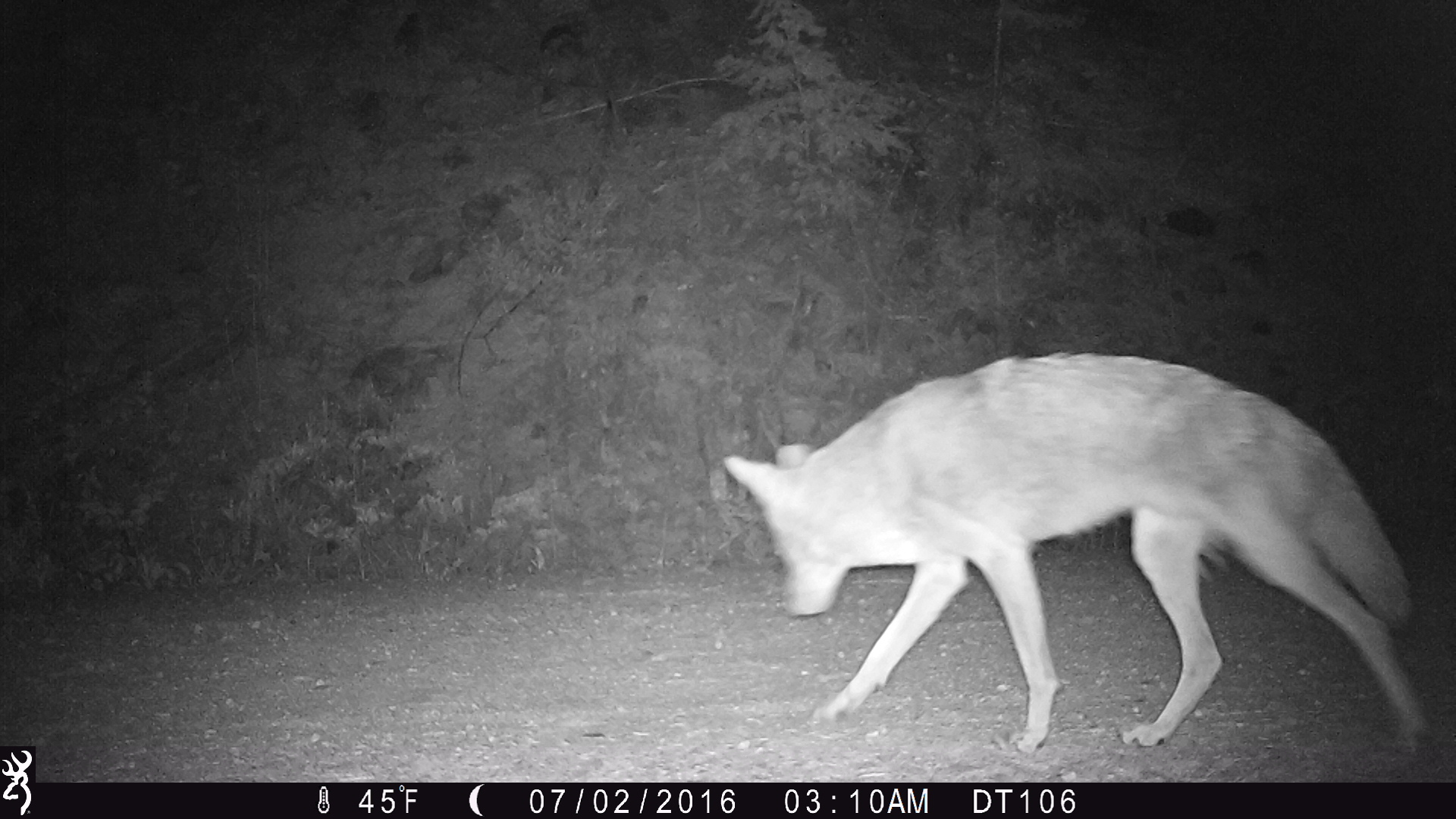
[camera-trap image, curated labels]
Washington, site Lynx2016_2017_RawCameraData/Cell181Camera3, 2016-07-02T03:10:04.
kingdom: Animalia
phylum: Chordata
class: Mammalia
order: Carnivora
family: Canidae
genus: Canis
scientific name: Canis latrans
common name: coyote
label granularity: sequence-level